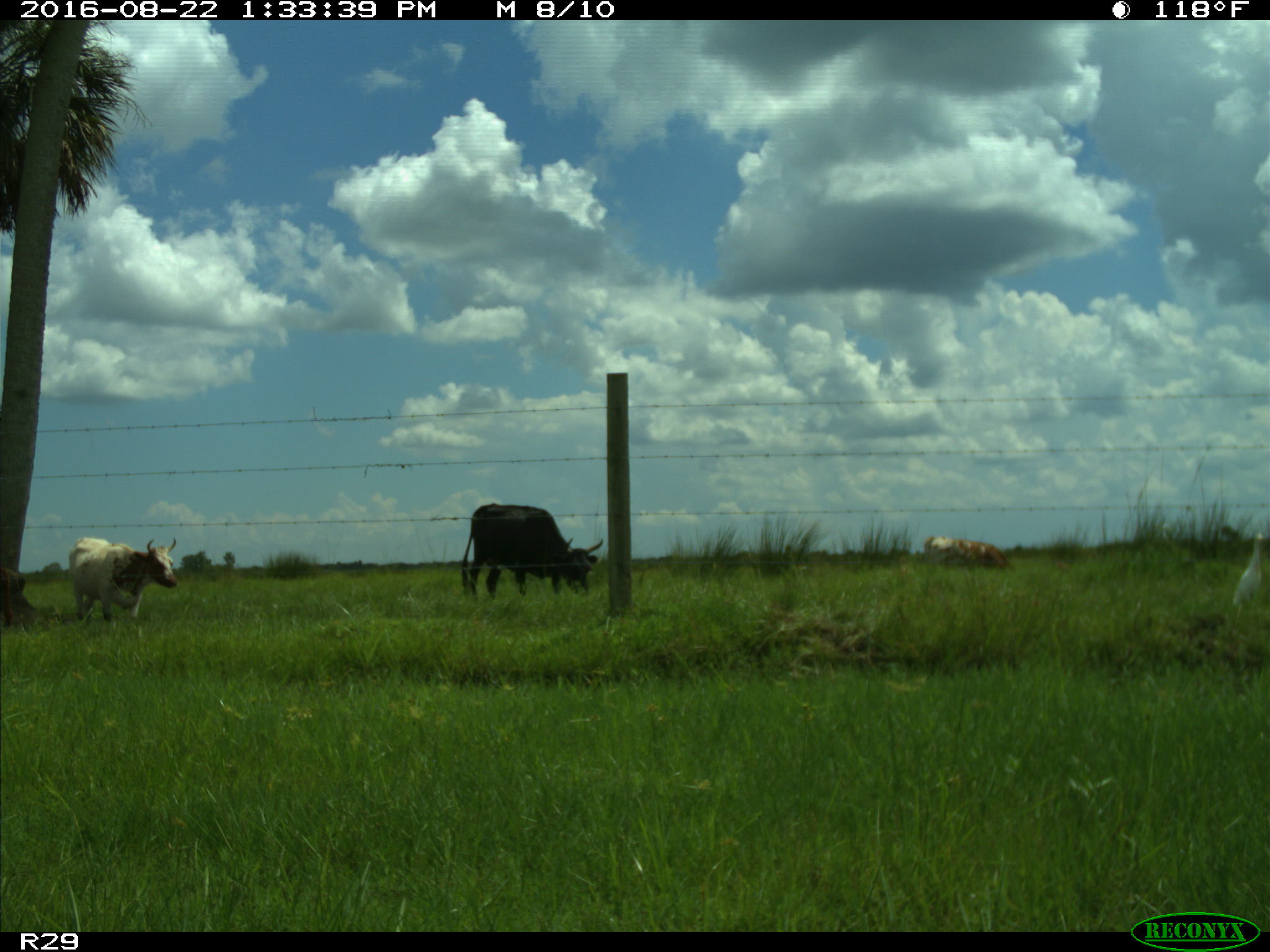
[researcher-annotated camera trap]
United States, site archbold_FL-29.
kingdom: Animalia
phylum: Chordata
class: Mammalia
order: Artiodactyla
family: Bovidae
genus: Bos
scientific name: Bos taurus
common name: domestic cow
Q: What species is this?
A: Bos taurus (domestic cow).